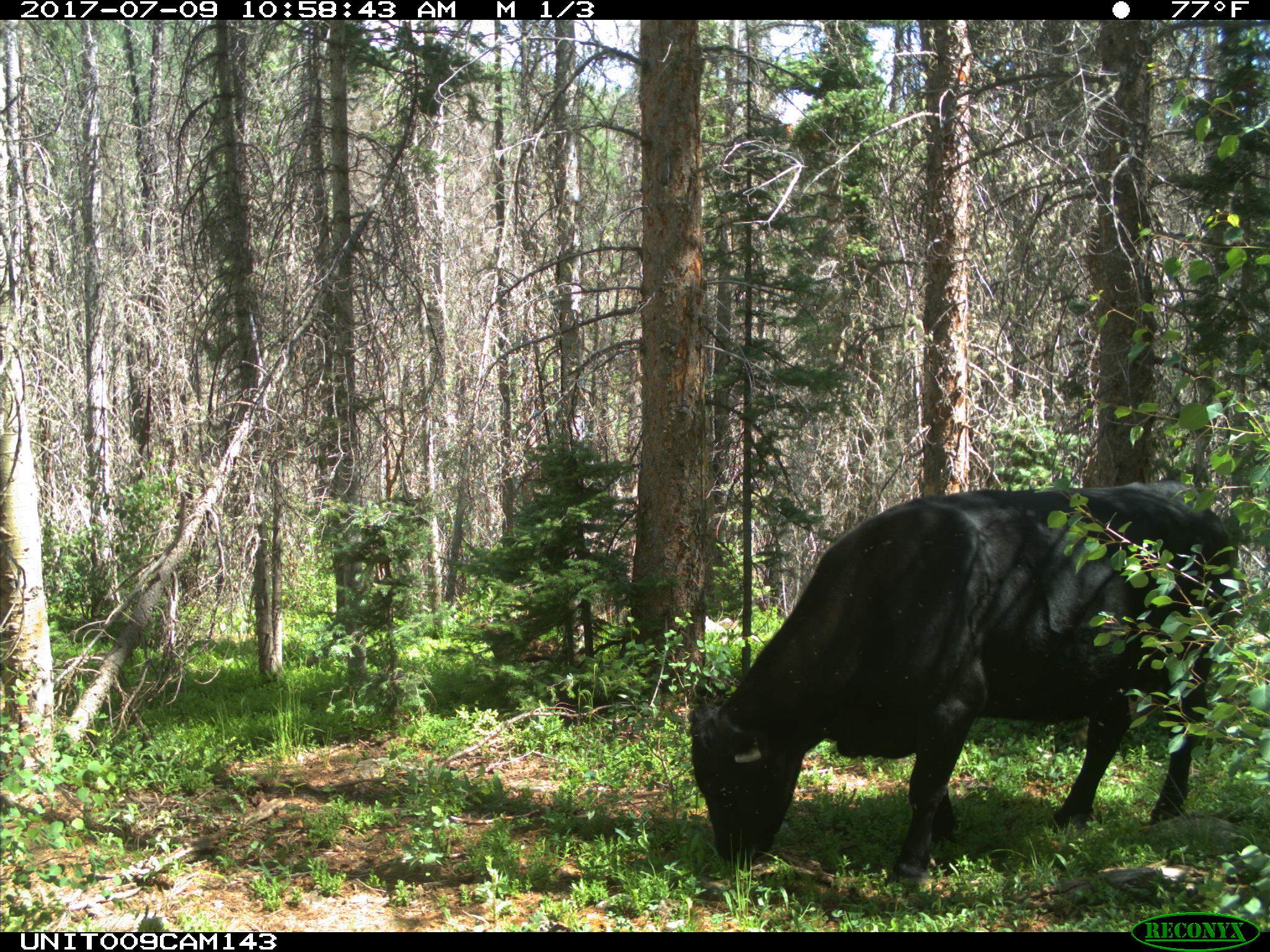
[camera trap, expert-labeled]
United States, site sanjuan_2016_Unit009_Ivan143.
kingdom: Animalia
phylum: Chordata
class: Mammalia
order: Artiodactyla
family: Bovidae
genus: Bos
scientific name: Bos taurus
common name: domestic cow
Bos taurus (domestic cow).